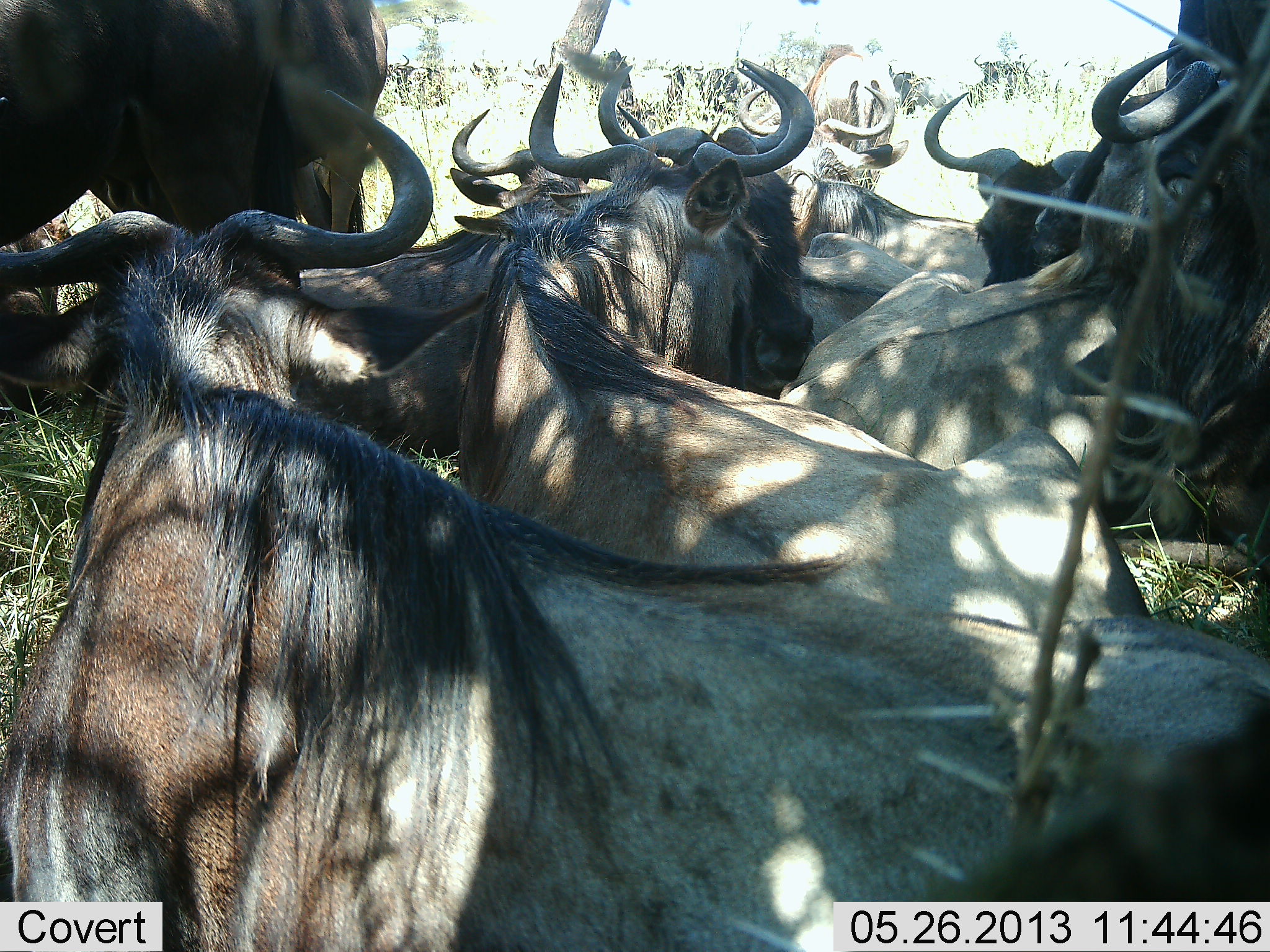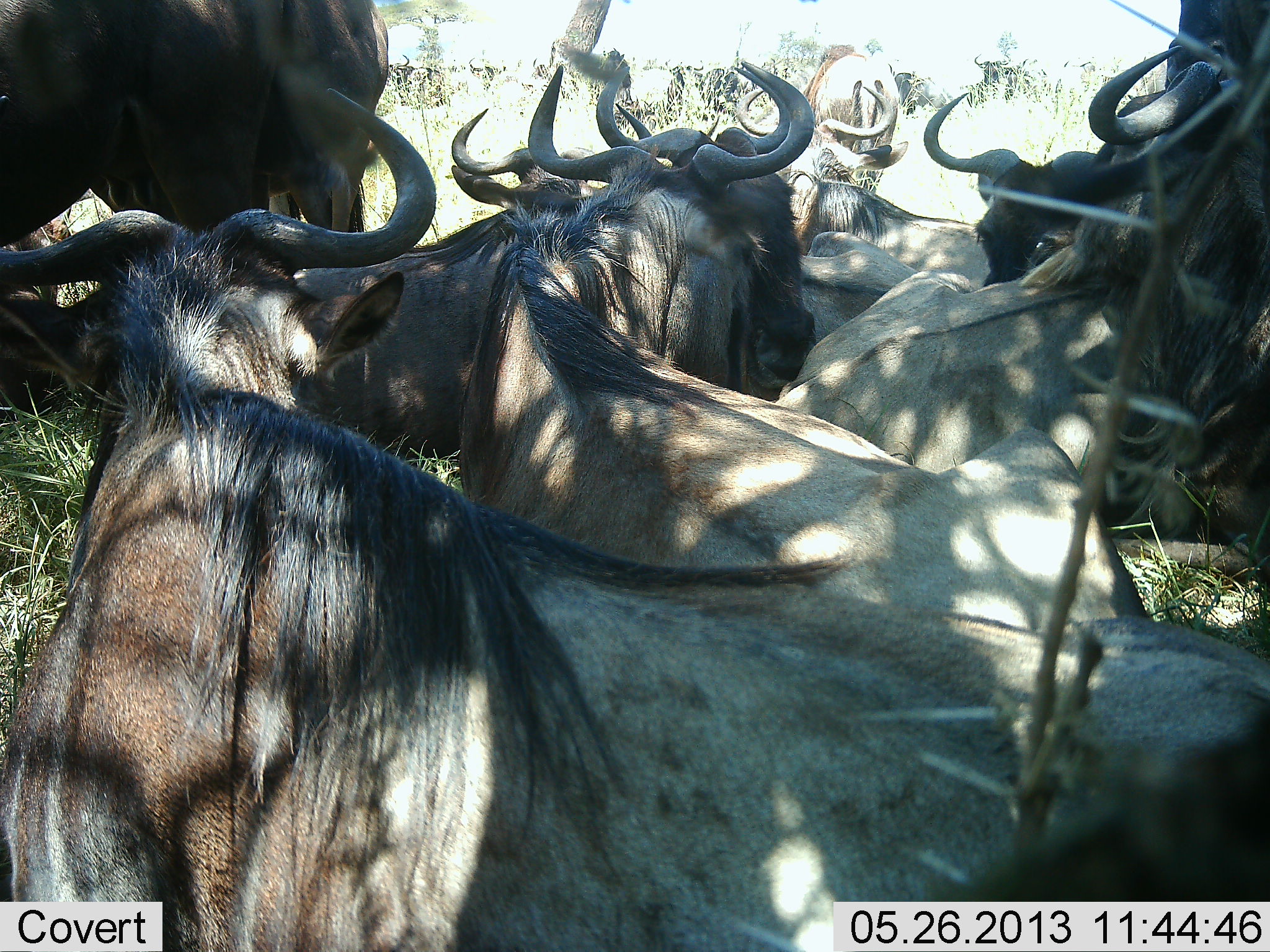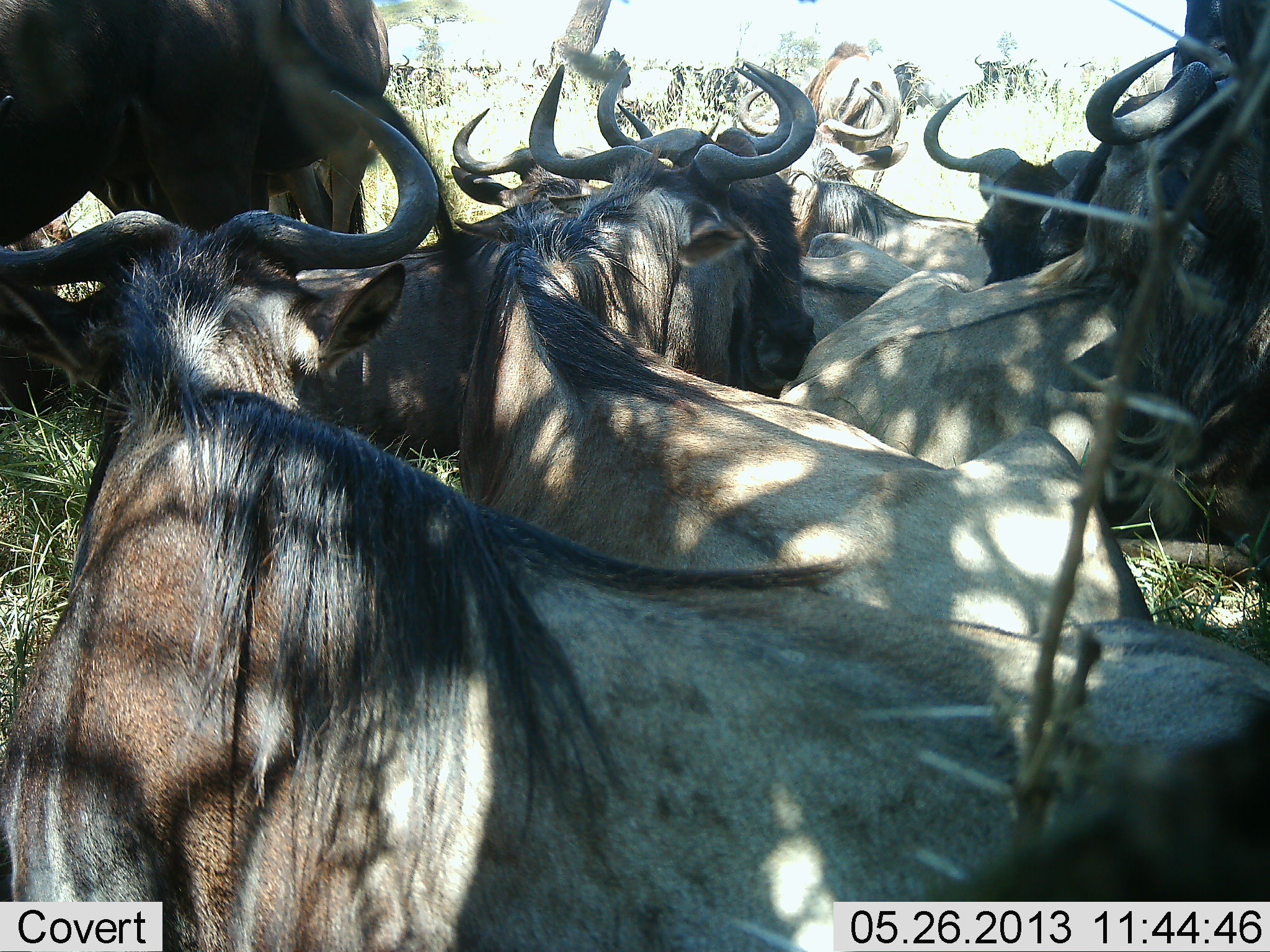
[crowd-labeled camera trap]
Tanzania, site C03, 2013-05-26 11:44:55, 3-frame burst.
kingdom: Animalia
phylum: Chordata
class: Mammalia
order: Artiodactyla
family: Bovidae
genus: Connochaetes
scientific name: Connochaetes taurinus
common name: blue wildebeest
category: wildebeest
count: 11-50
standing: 57%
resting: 95%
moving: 14%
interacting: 14%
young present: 3%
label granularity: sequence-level